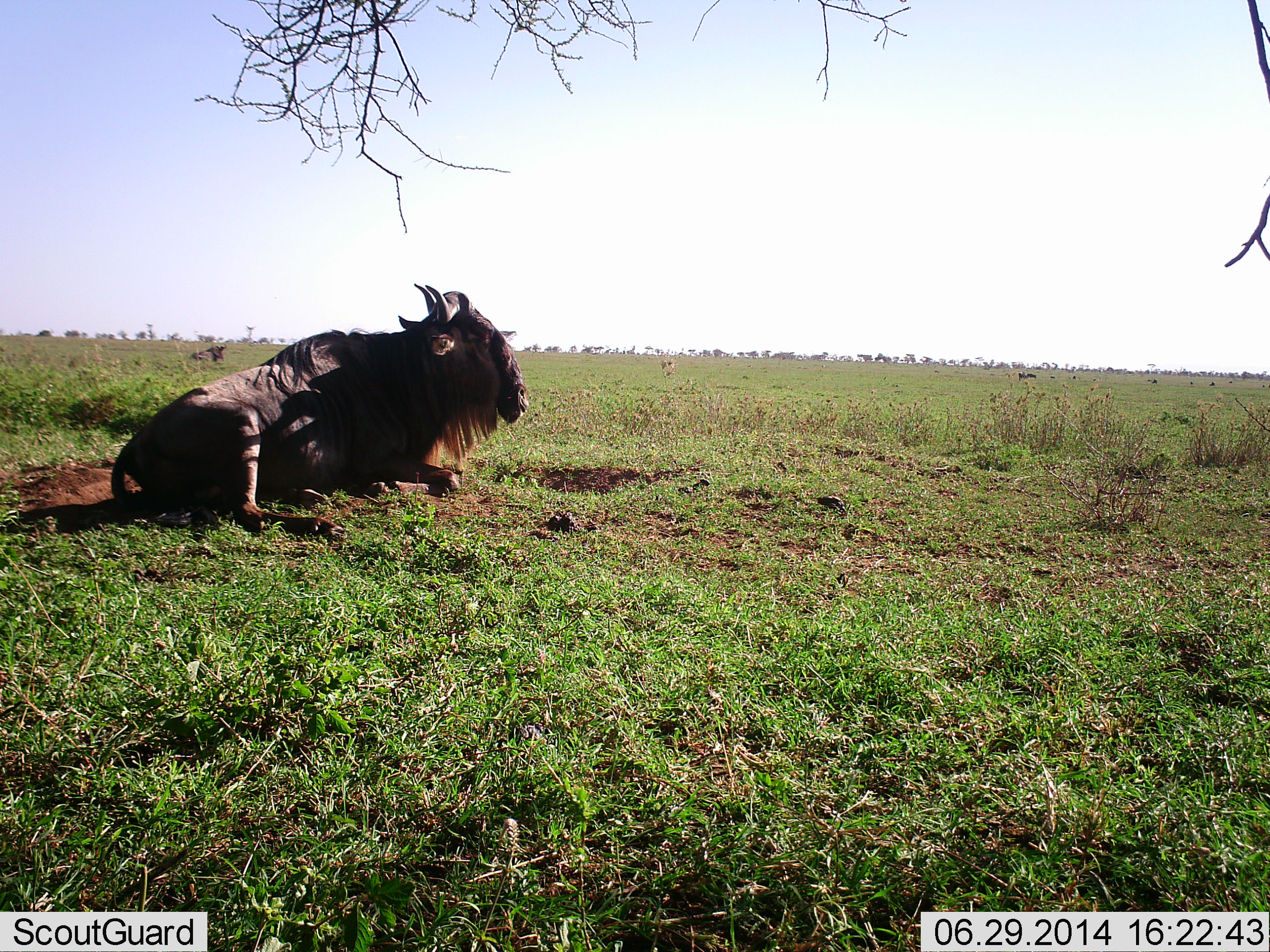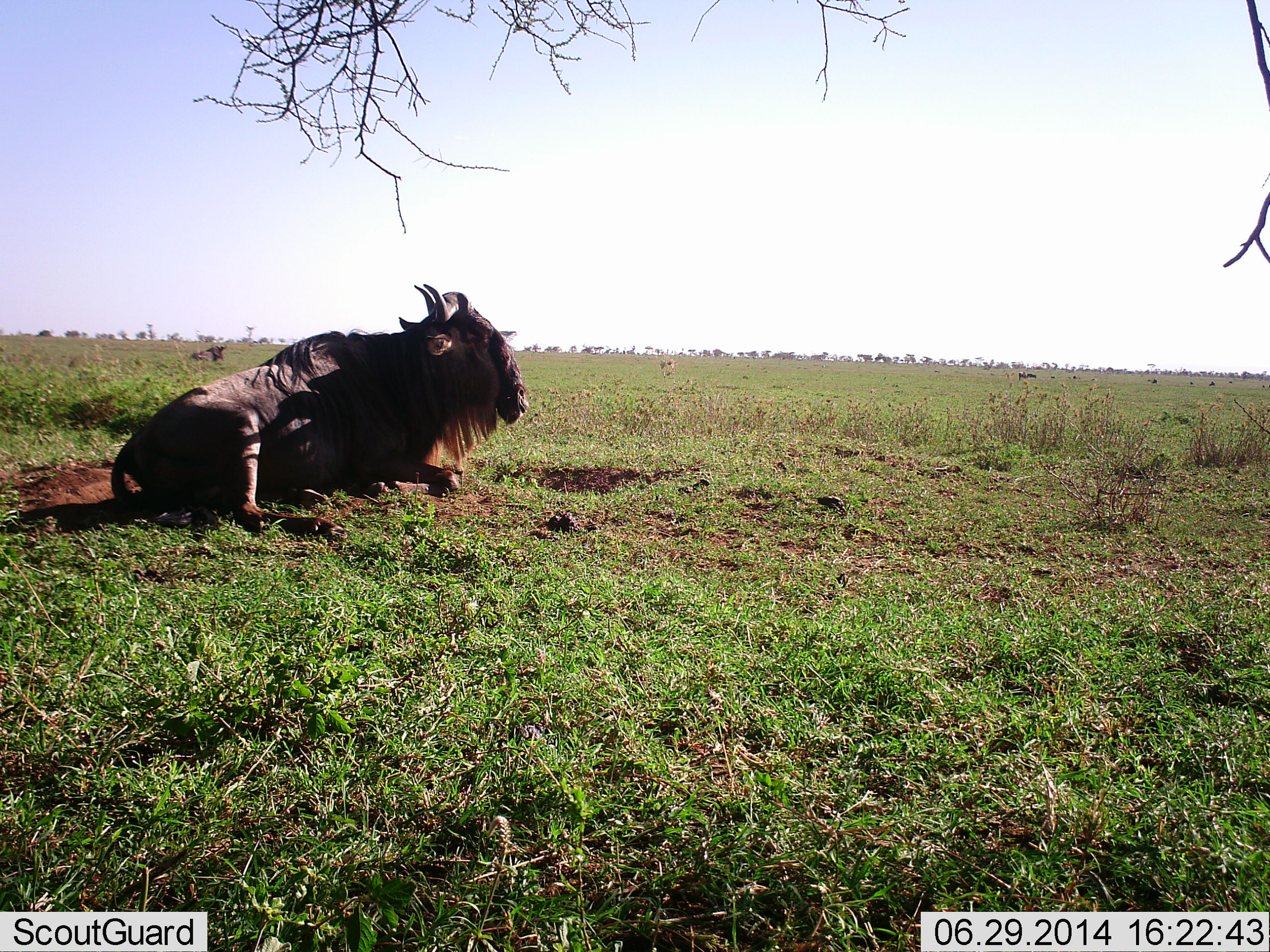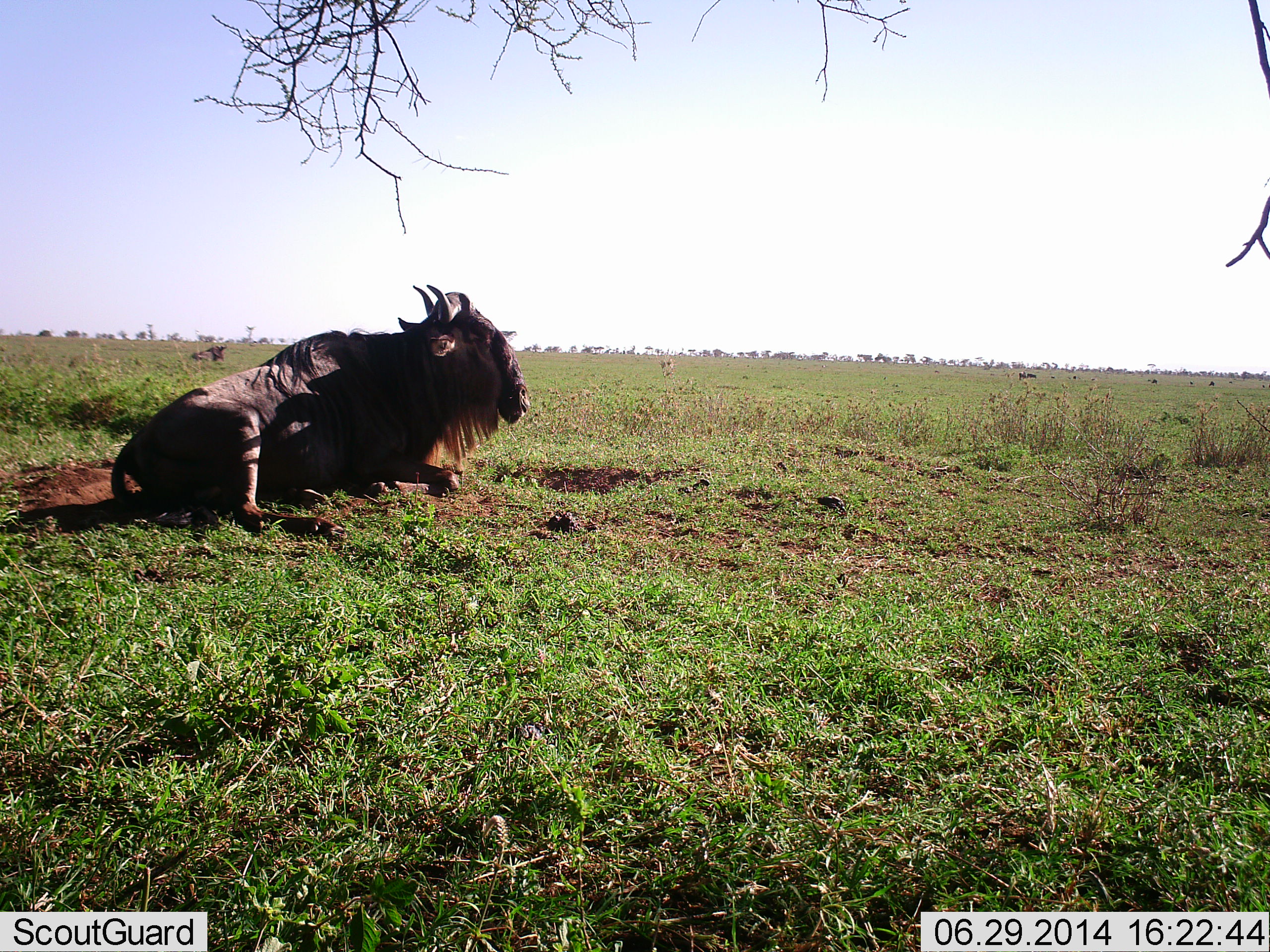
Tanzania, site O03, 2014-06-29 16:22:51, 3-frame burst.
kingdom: Animalia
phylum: Chordata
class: Mammalia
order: Artiodactyla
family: Bovidae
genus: Connochaetes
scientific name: Connochaetes taurinus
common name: blue wildebeest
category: wildebeest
Wildebeest (blue wildebeest) (Connochaetes taurinus), count 1. Behavior (volunteer vote fractions): standing 0%, resting 100%, moving 0%, interacting 0%. Young present (vote fraction): 0%. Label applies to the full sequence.